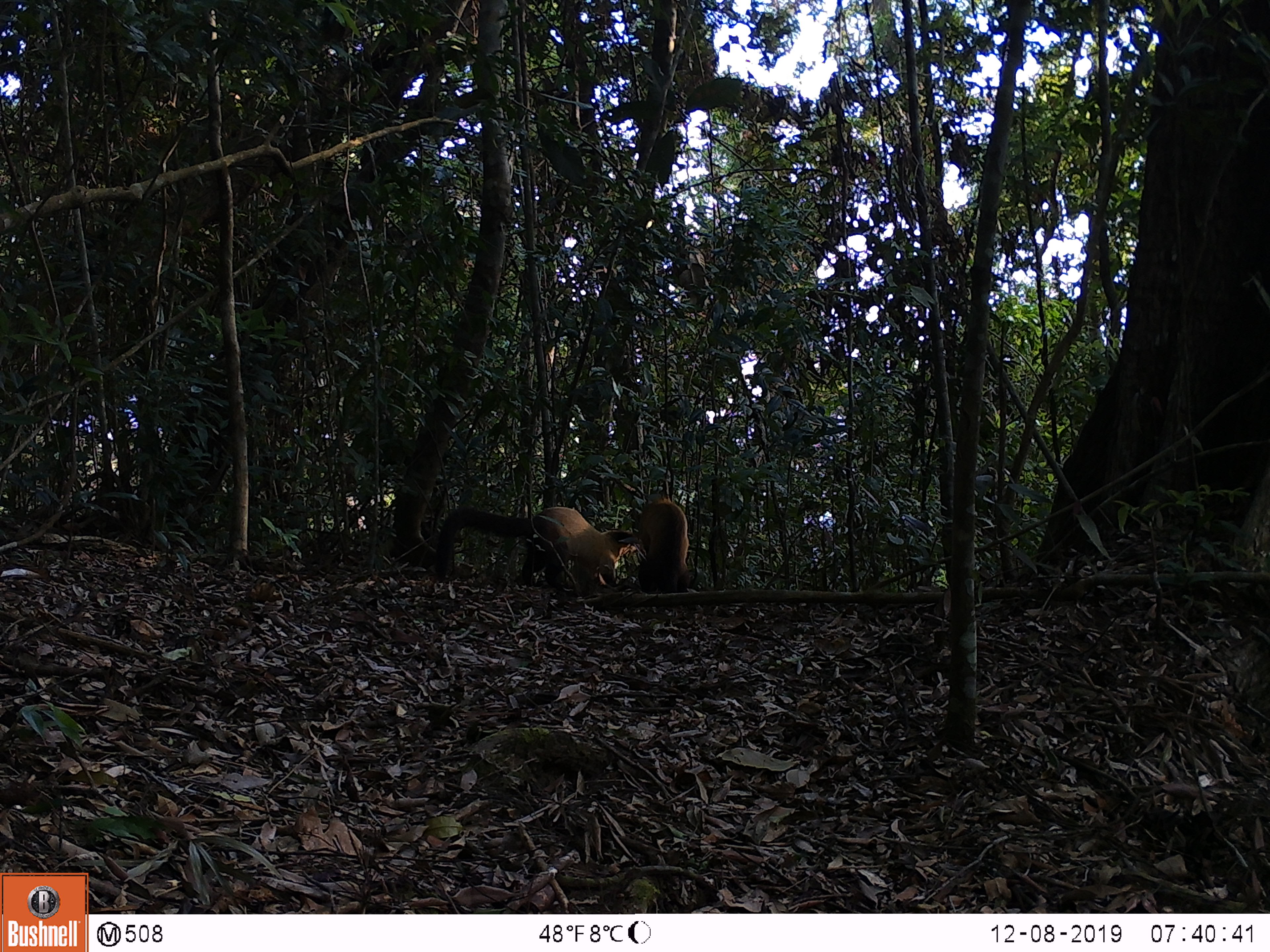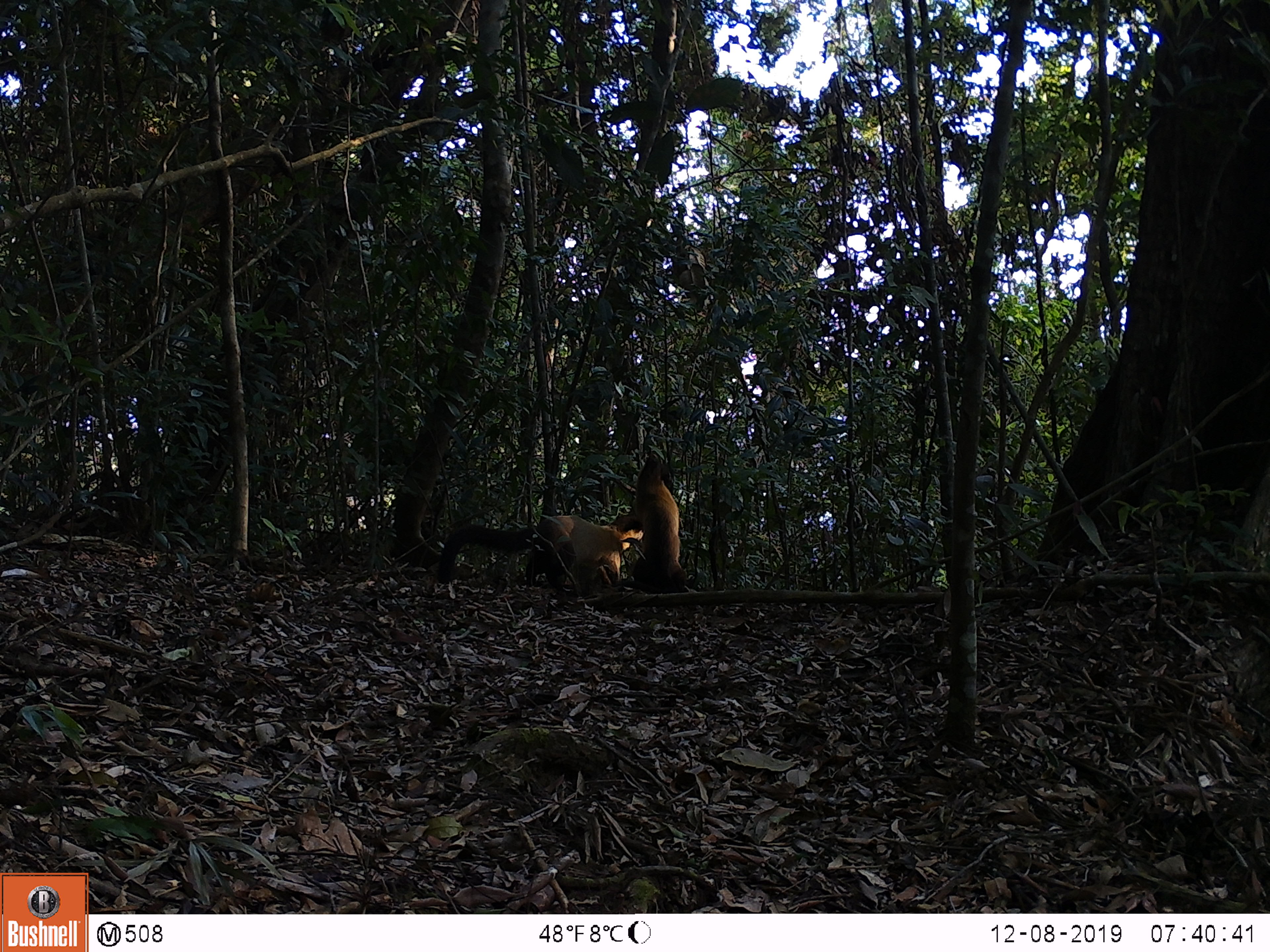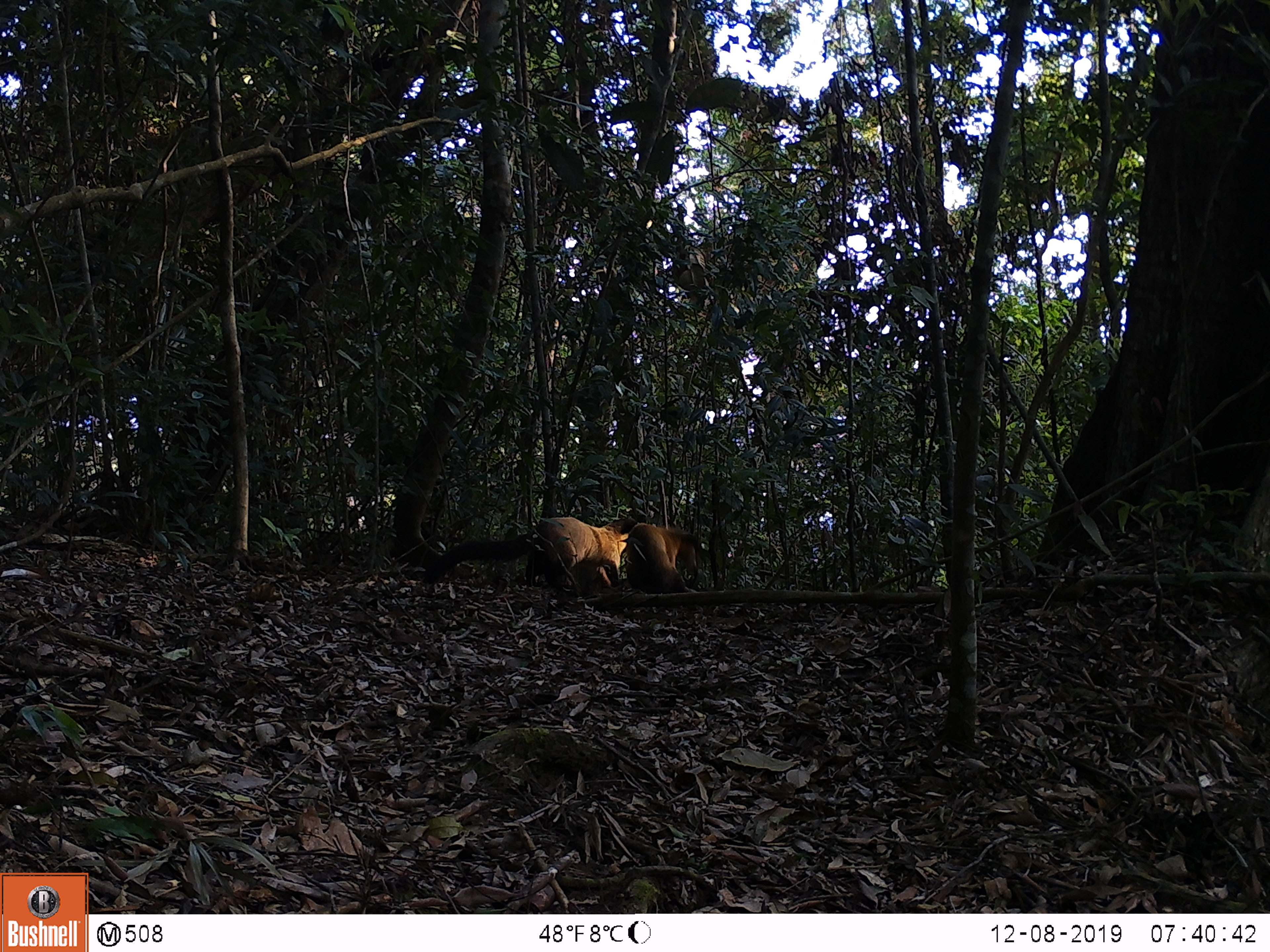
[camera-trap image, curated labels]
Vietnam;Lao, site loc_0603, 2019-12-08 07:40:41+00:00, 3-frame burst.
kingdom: Animalia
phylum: Chordata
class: Mammalia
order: Carnivora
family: Mustelidae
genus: Martes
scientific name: Martes flavigula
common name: yellow-throated marten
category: yellow throated marten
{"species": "yellow throated marten (yellow-throated marten) (Martes flavigula)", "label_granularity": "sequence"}